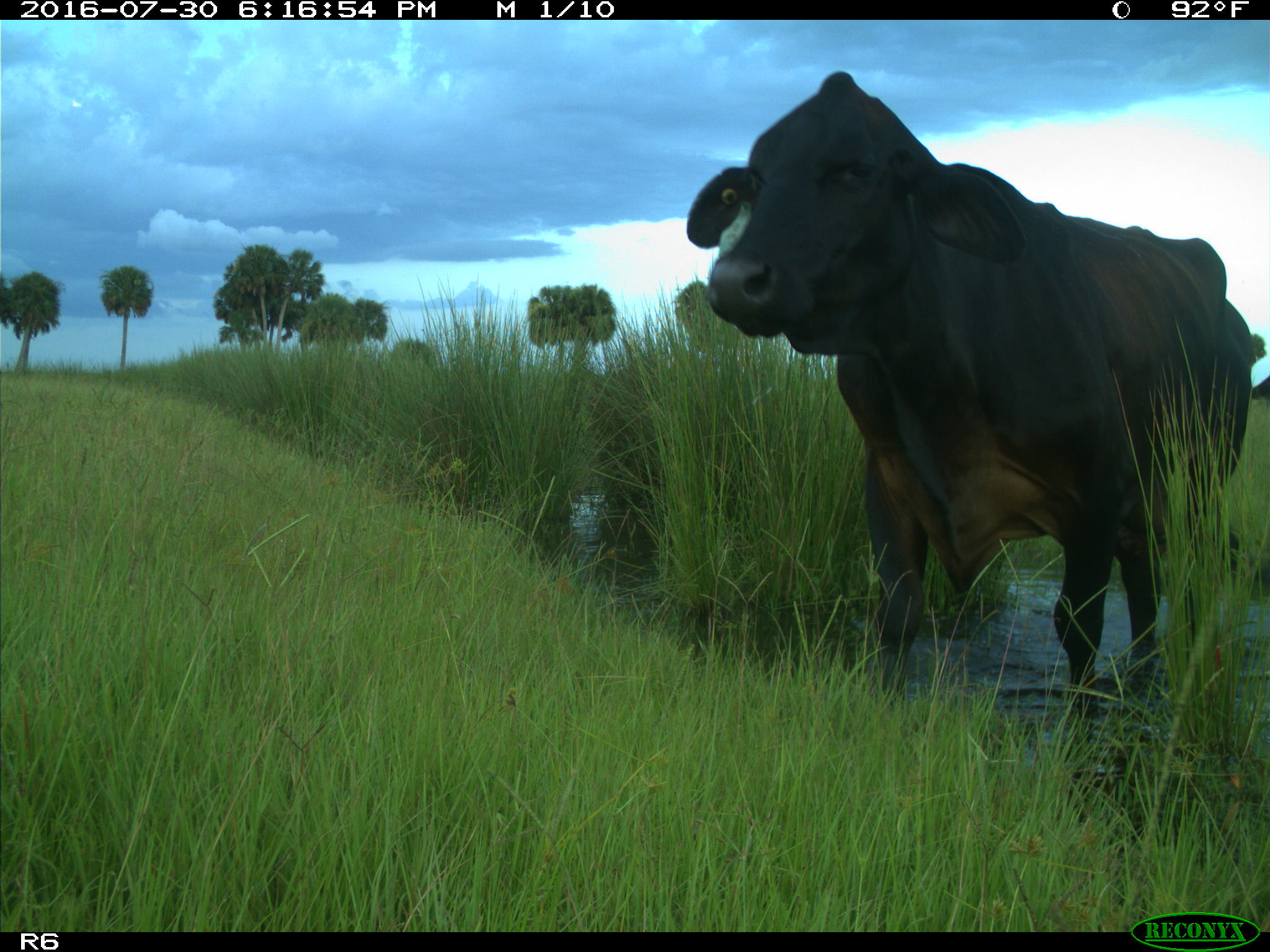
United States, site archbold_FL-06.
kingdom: Animalia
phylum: Chordata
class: Mammalia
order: Artiodactyla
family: Bovidae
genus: Bos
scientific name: Bos taurus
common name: domestic cow